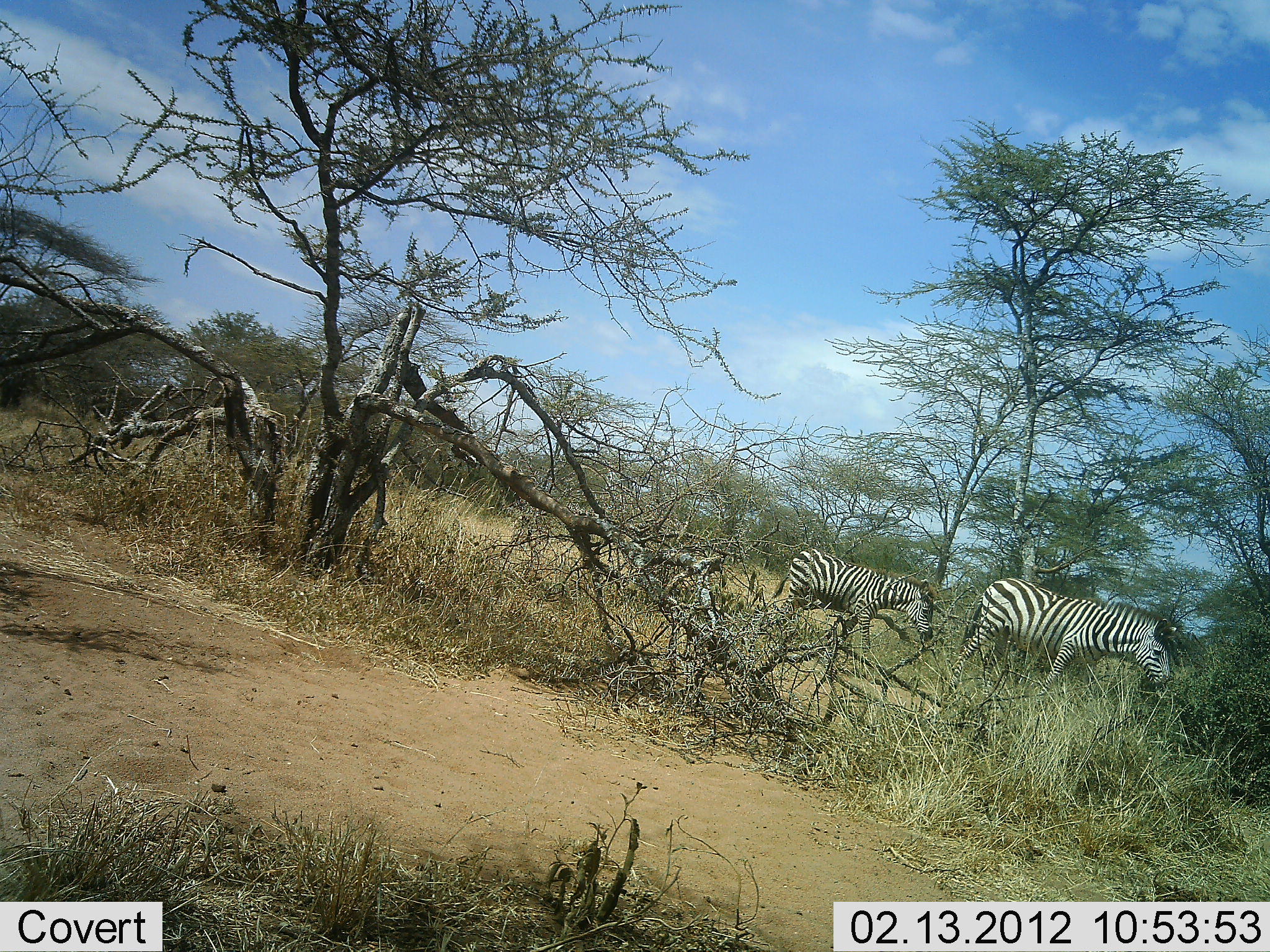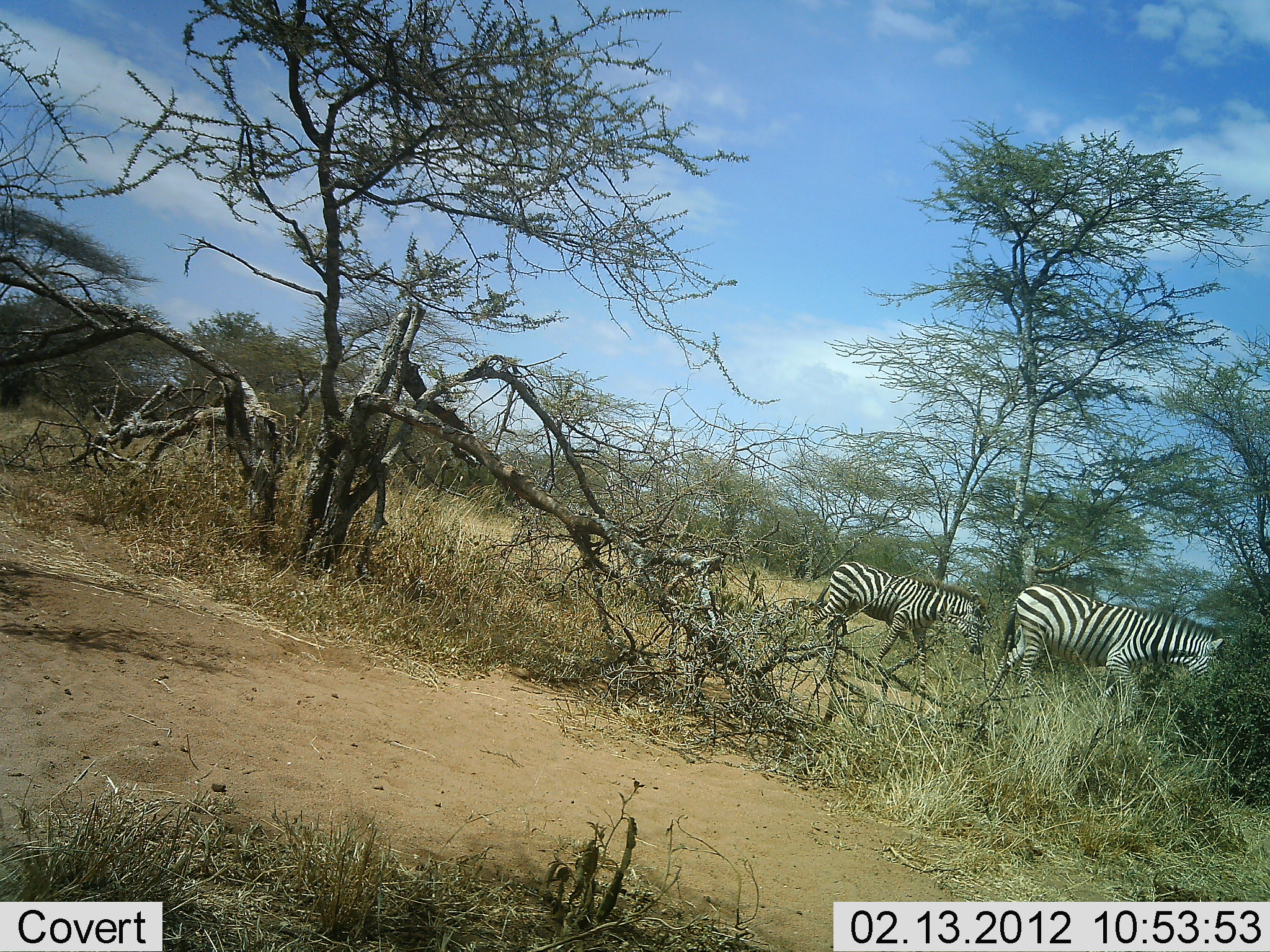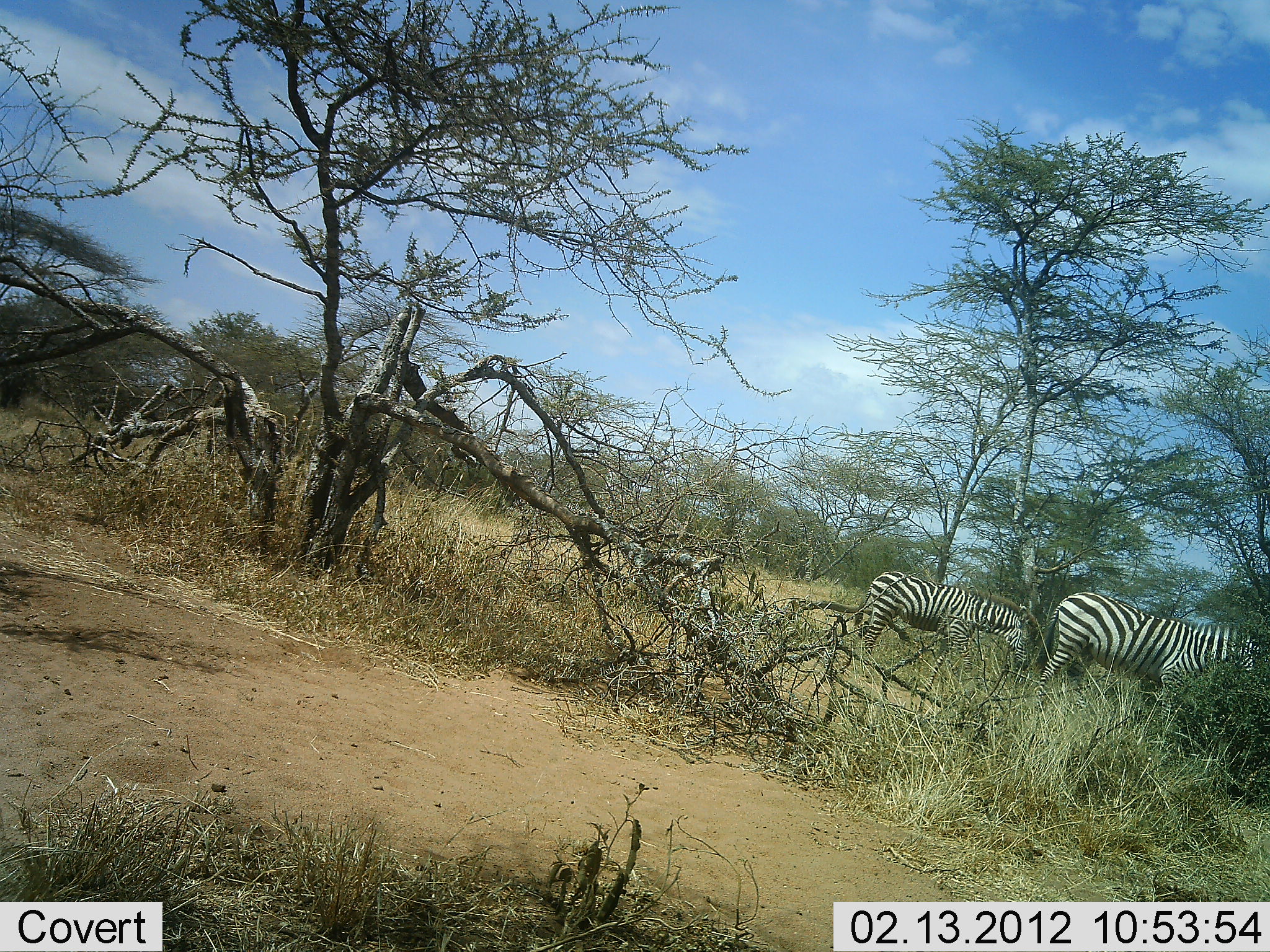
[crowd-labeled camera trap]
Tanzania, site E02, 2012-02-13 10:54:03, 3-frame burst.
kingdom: Animalia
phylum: Chordata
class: Mammalia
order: Perissodactyla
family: Equidae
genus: Equus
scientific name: Equus quagga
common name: plains zebra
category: zebra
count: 2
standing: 0%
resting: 0%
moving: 100%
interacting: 0%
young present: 23%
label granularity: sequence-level